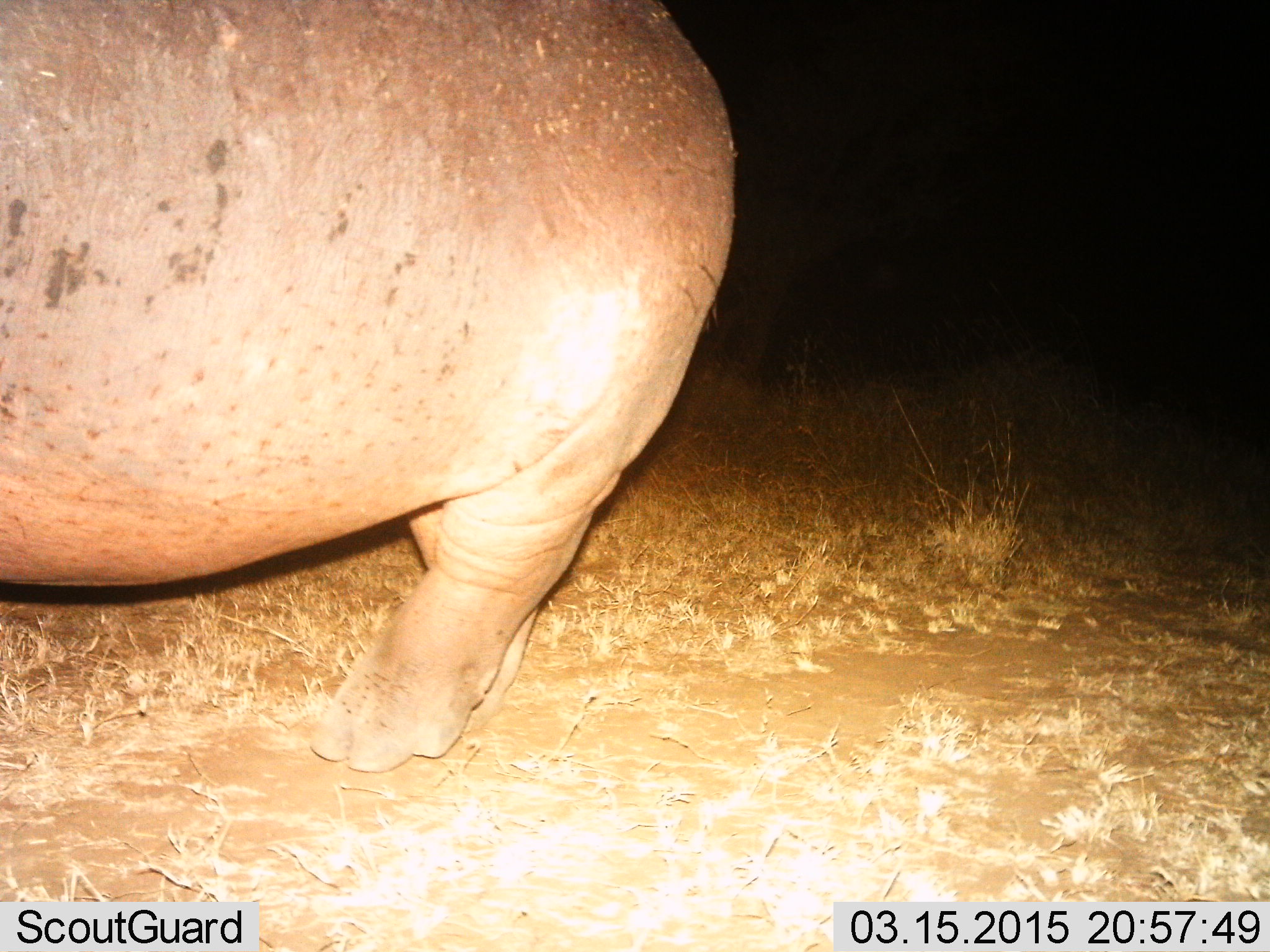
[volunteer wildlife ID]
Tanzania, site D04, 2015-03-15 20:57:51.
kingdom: Animalia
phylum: Chordata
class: Mammalia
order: Artiodactyla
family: Hippopotamidae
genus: Hippopotamus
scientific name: Hippopotamus amphibius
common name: hippopotamus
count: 1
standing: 70%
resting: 0%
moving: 30%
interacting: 0%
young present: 0%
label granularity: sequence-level